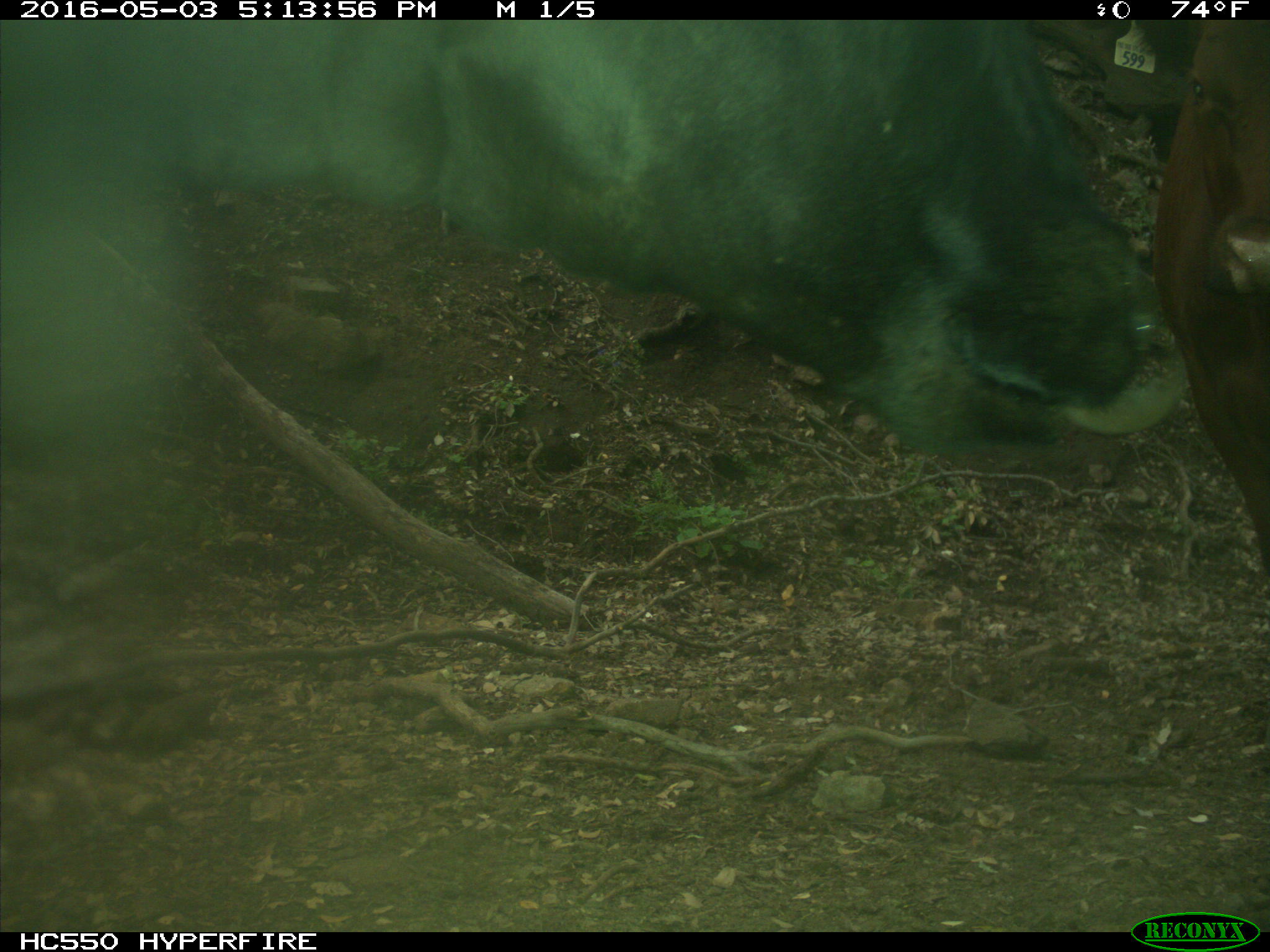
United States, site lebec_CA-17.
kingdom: Animalia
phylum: Chordata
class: Mammalia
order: Artiodactyla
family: Bovidae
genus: Bos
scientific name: Bos taurus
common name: domestic cow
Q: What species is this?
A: Bos taurus (domestic cow).